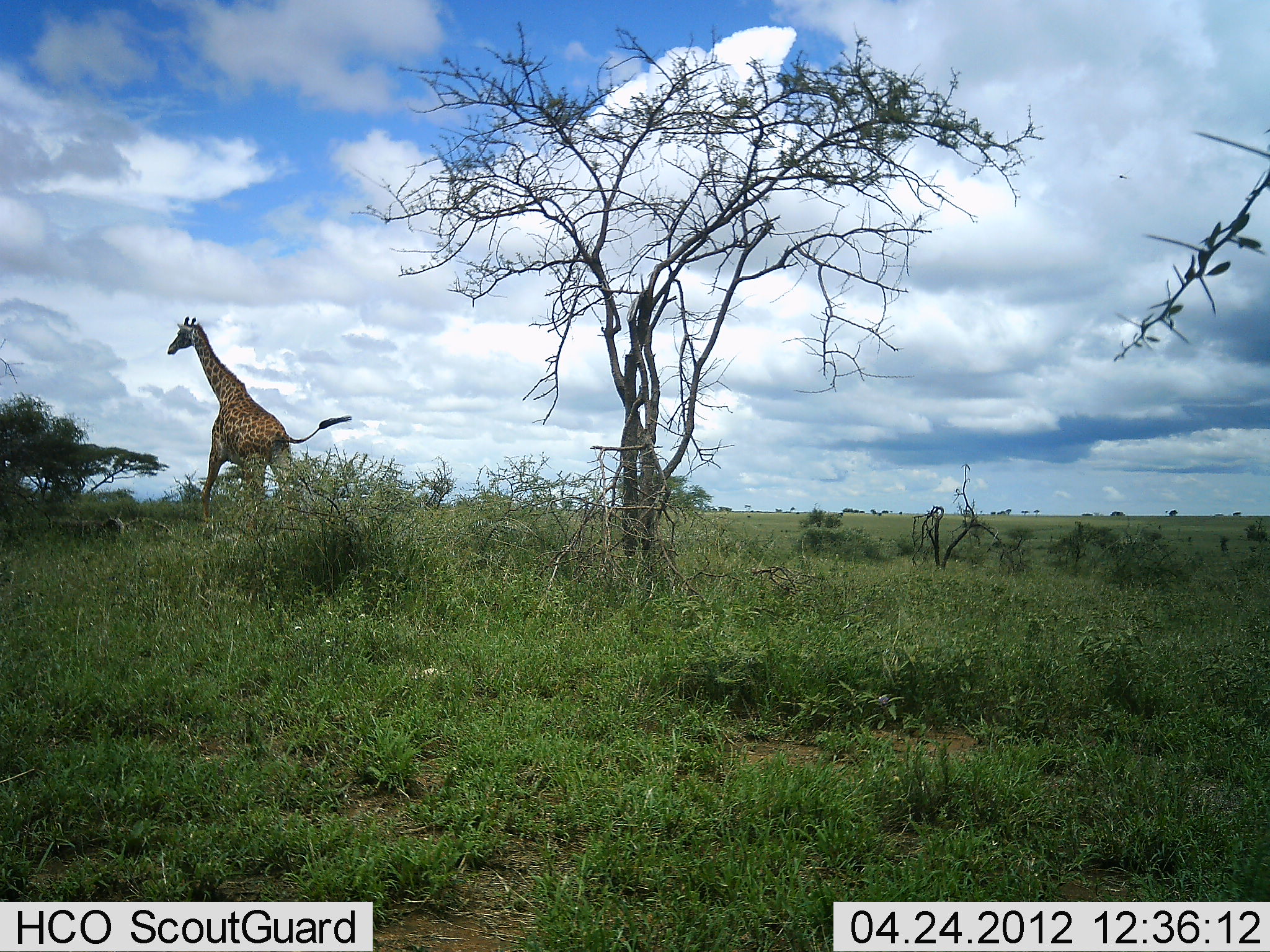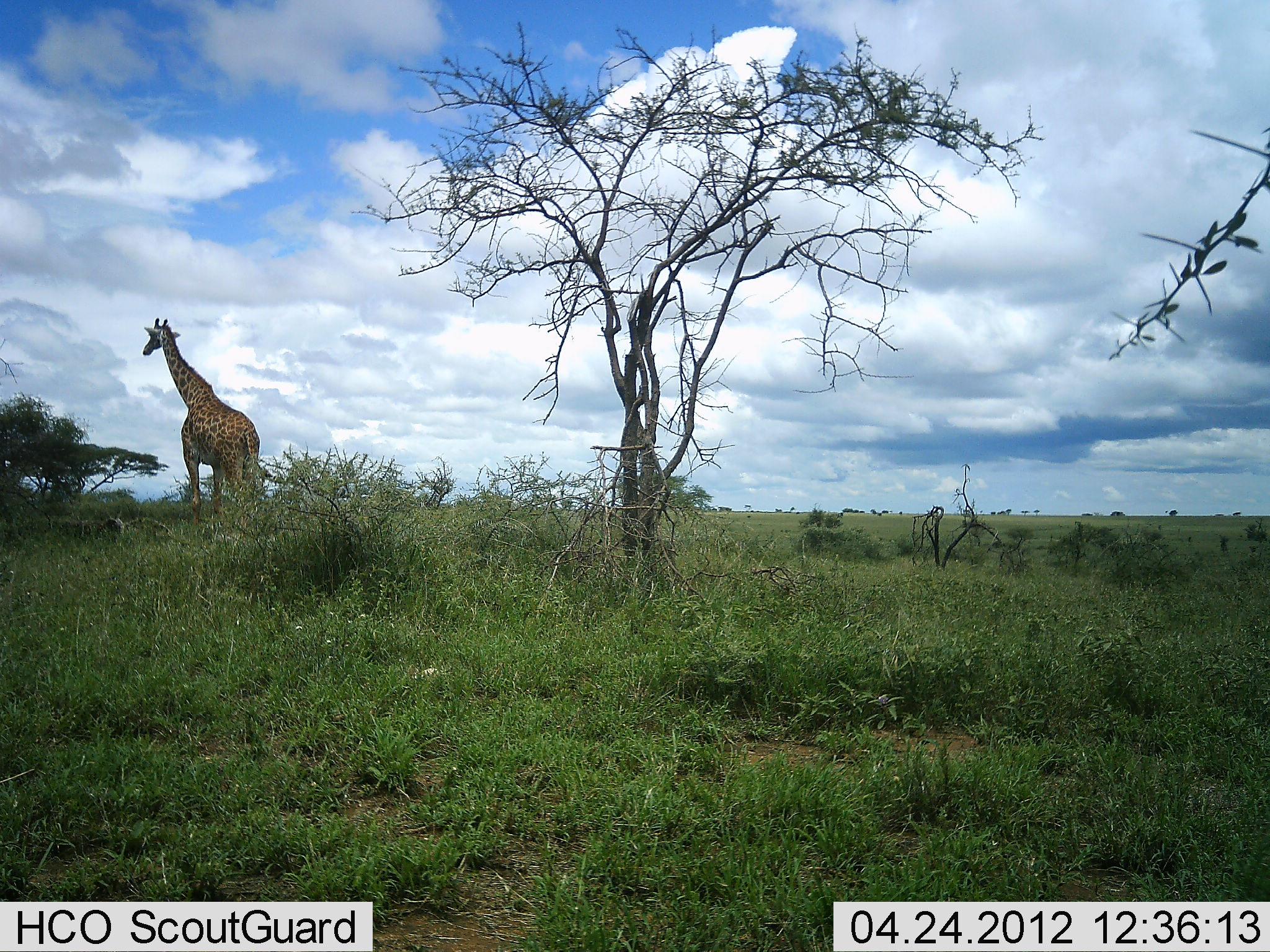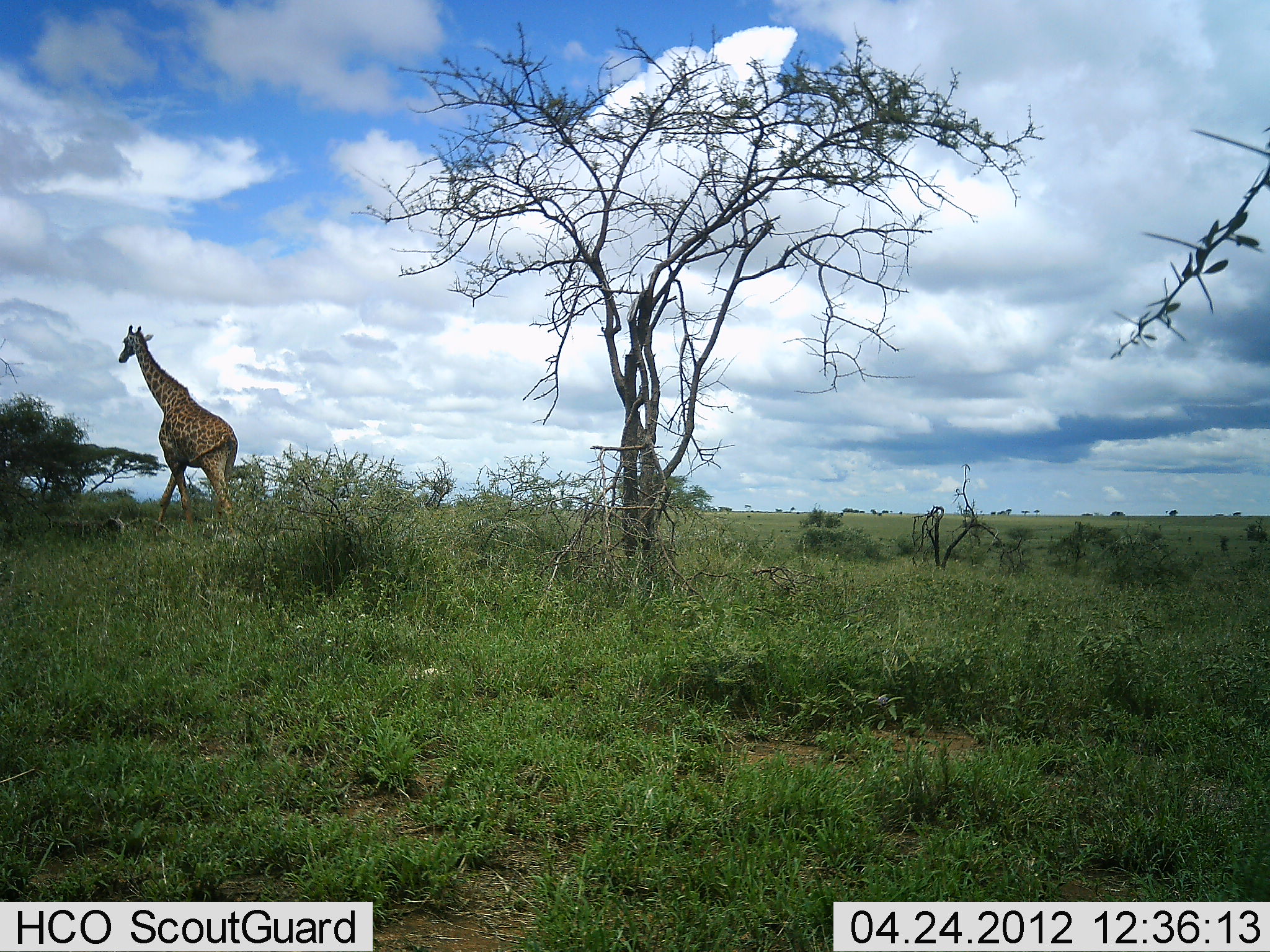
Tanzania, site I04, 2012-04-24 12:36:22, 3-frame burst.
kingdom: Animalia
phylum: Chordata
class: Mammalia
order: Artiodactyla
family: Giraffidae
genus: Giraffa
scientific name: Giraffa camelopardalis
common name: giraffe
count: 1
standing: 26%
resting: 0%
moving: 74%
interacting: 0%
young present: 0%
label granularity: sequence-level